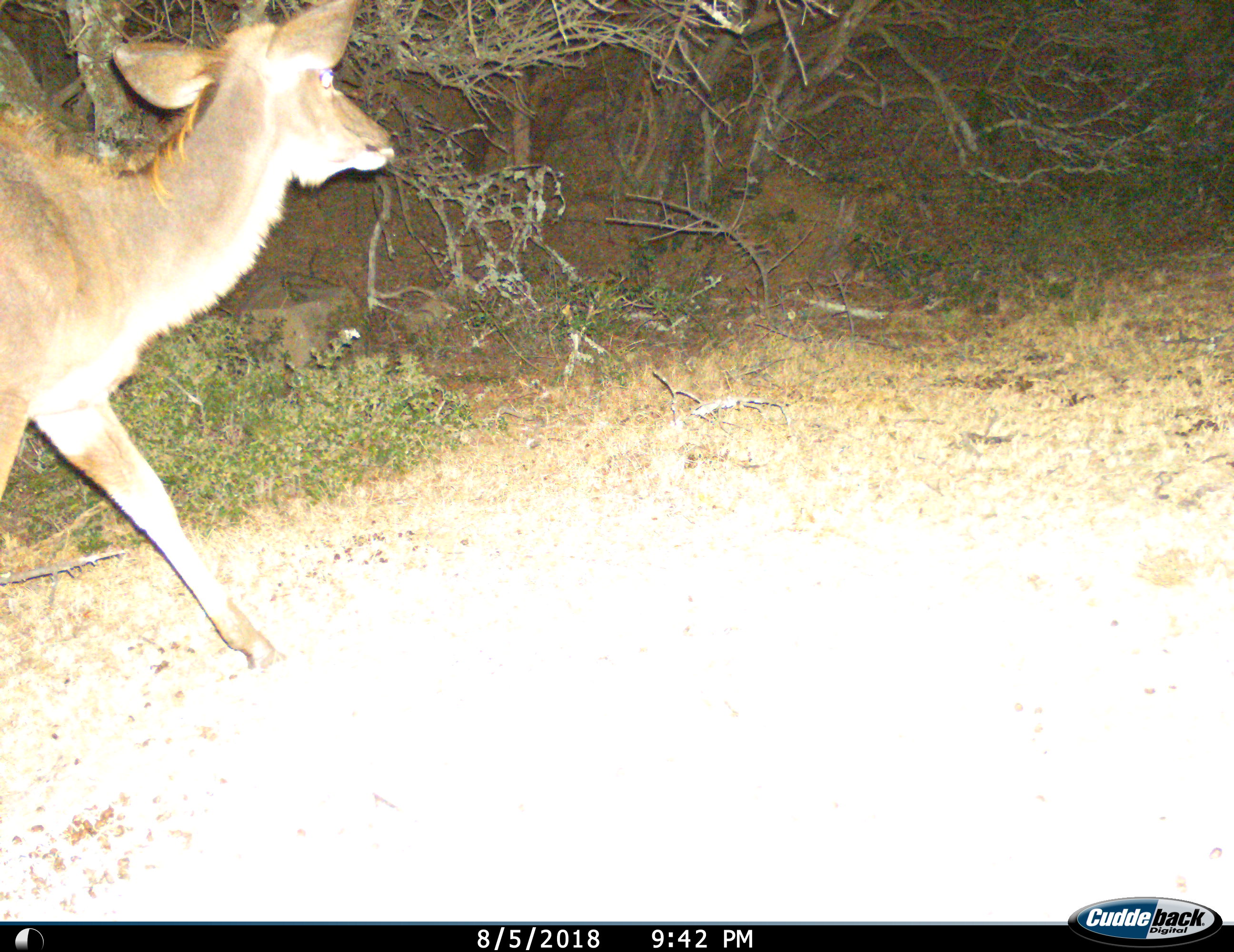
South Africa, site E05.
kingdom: Animalia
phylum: Chordata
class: Mammalia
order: Artiodactyla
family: Bovidae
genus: Tragelaphus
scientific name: Tragelaphus strepsiceros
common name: greater kudu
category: kudu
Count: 1.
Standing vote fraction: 12%.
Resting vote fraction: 0%.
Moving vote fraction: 100%.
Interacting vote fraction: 0%.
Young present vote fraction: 0%.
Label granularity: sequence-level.